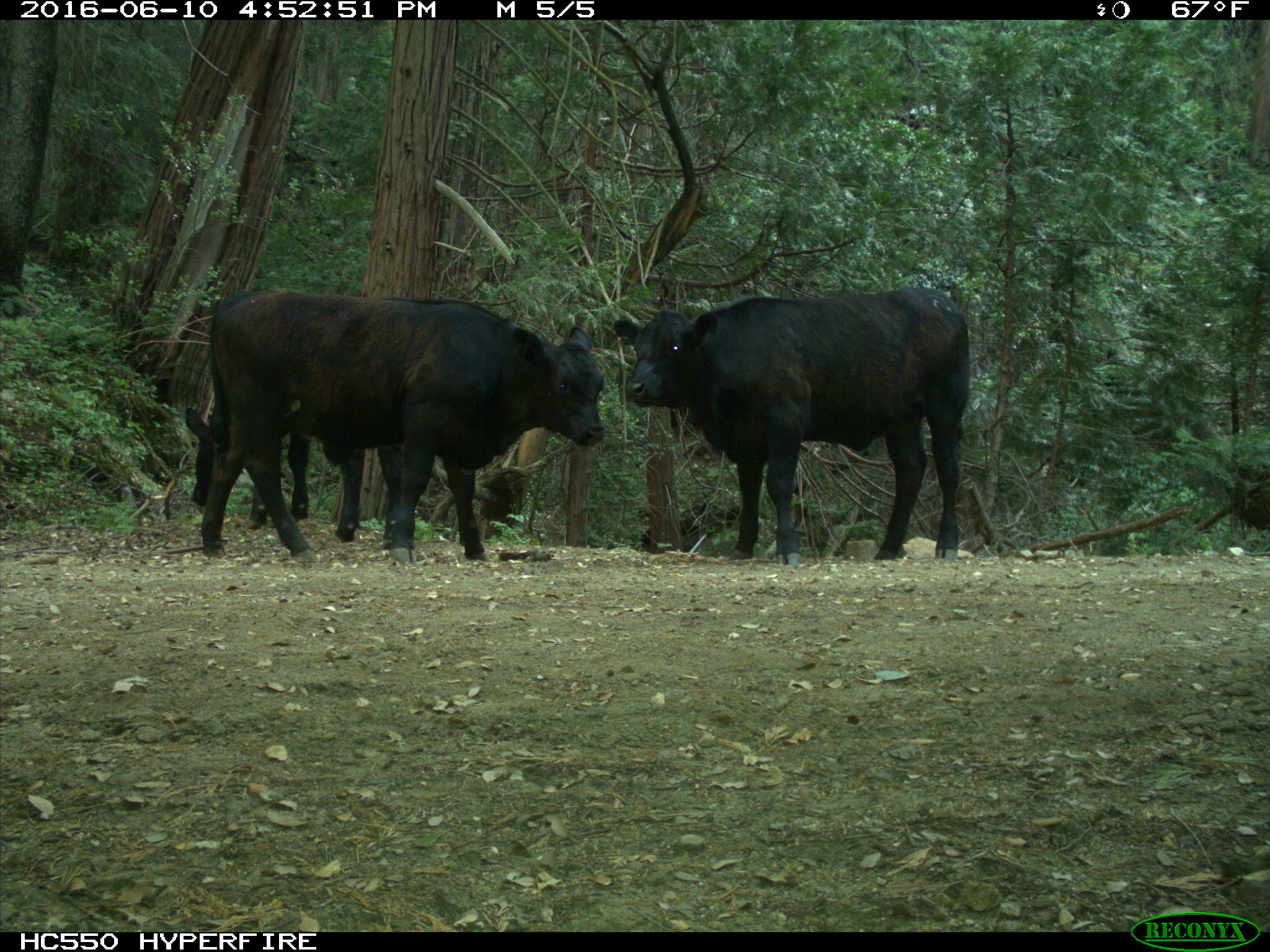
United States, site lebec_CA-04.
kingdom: Animalia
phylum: Chordata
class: Mammalia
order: Artiodactyla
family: Bovidae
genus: Bos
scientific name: Bos taurus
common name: domestic cow